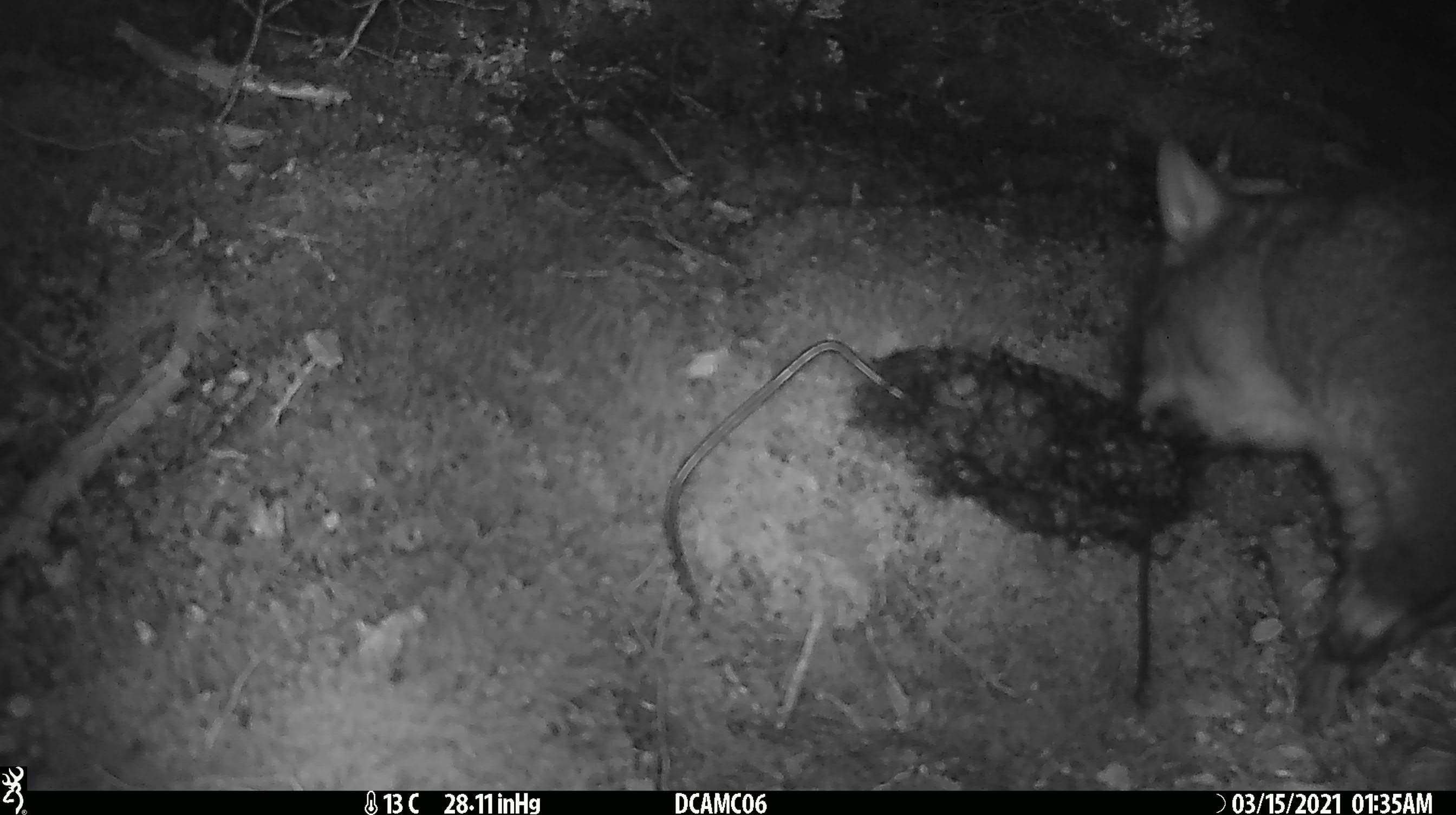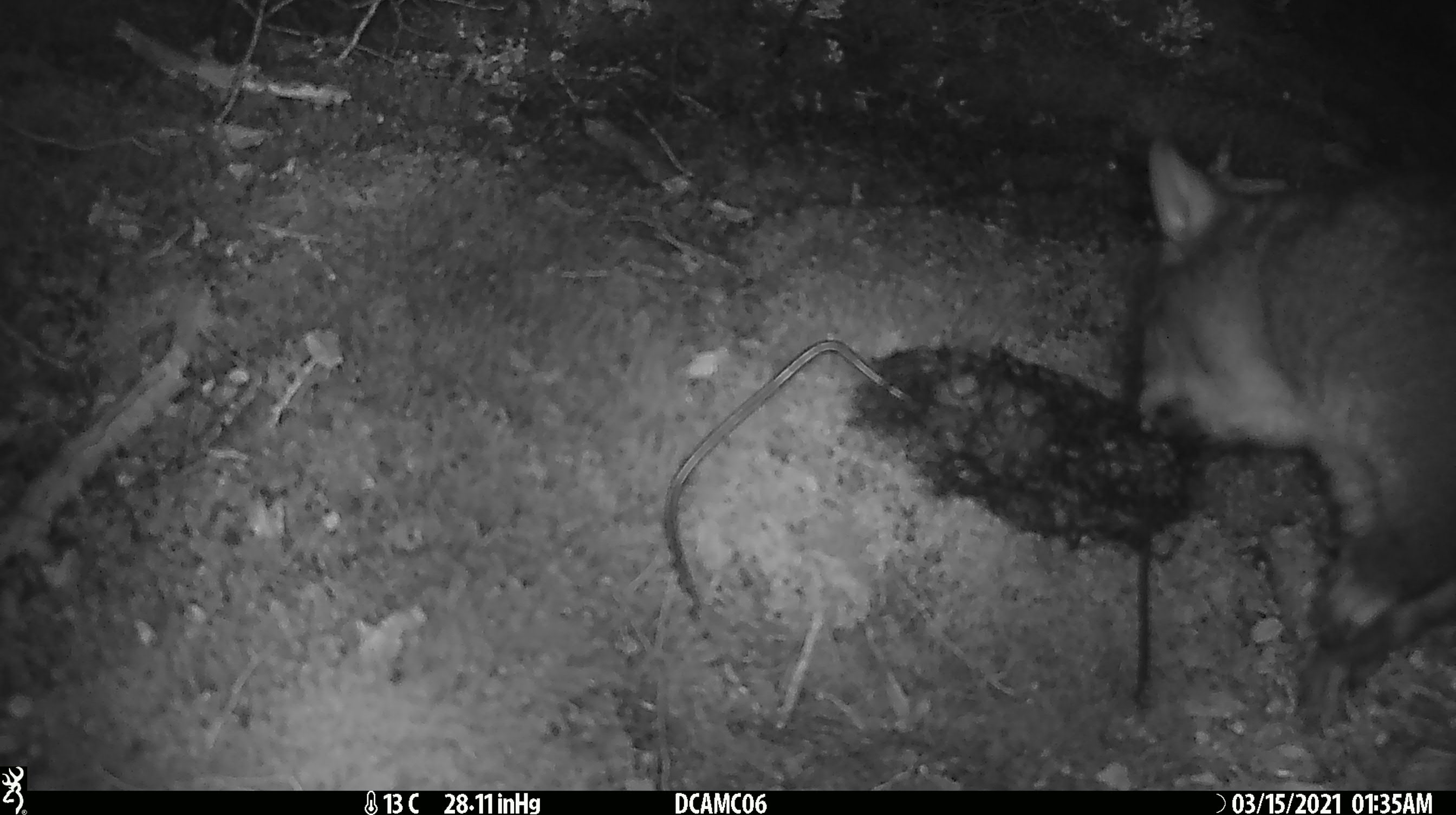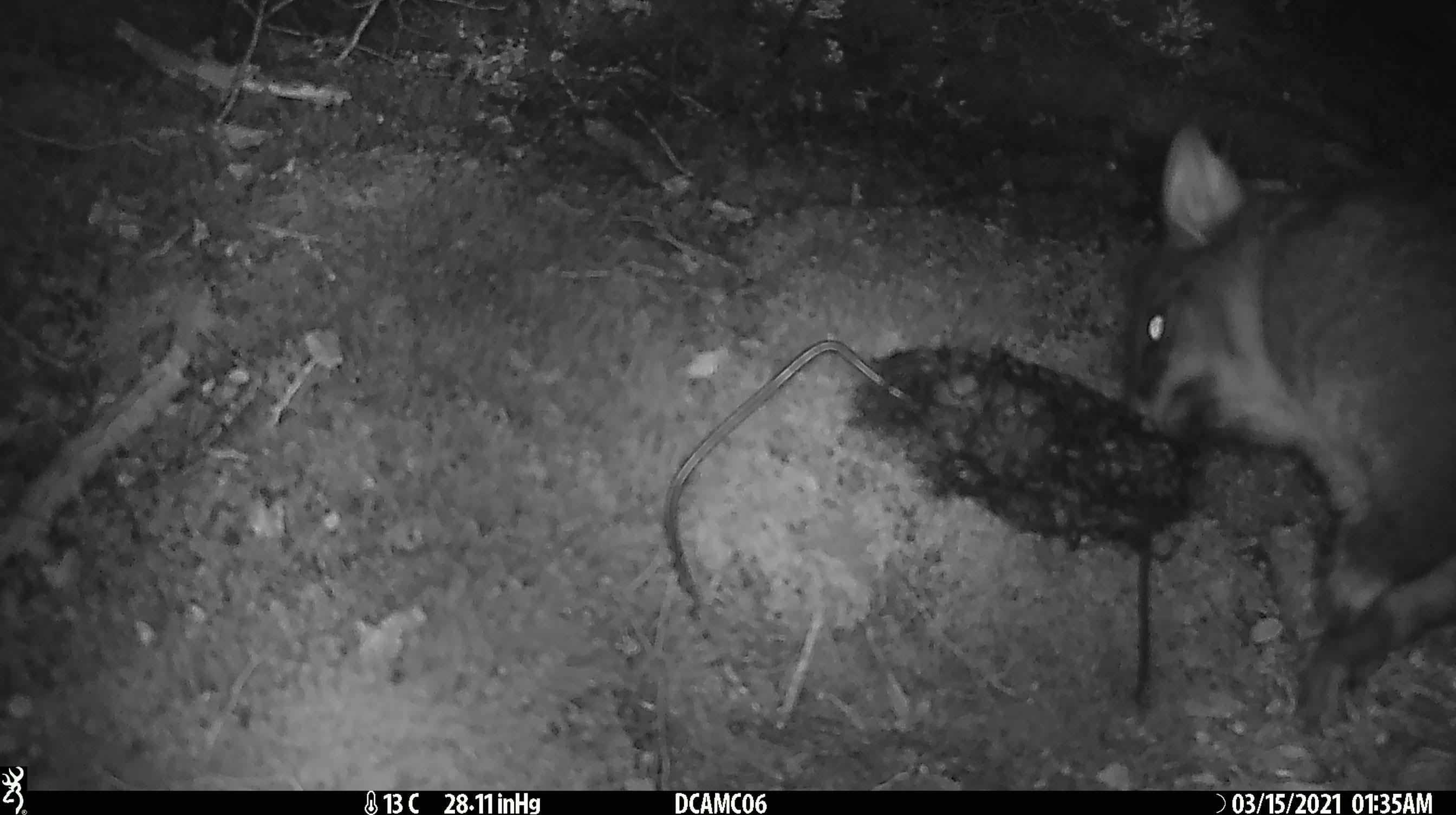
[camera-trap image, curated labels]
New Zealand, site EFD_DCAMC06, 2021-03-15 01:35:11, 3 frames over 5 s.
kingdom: Animalia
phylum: Chordata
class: Mammalia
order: Diprotodontia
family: Phalangeridae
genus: Trichosurus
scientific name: Trichosurus vulpecula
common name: common brushtail possum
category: possum